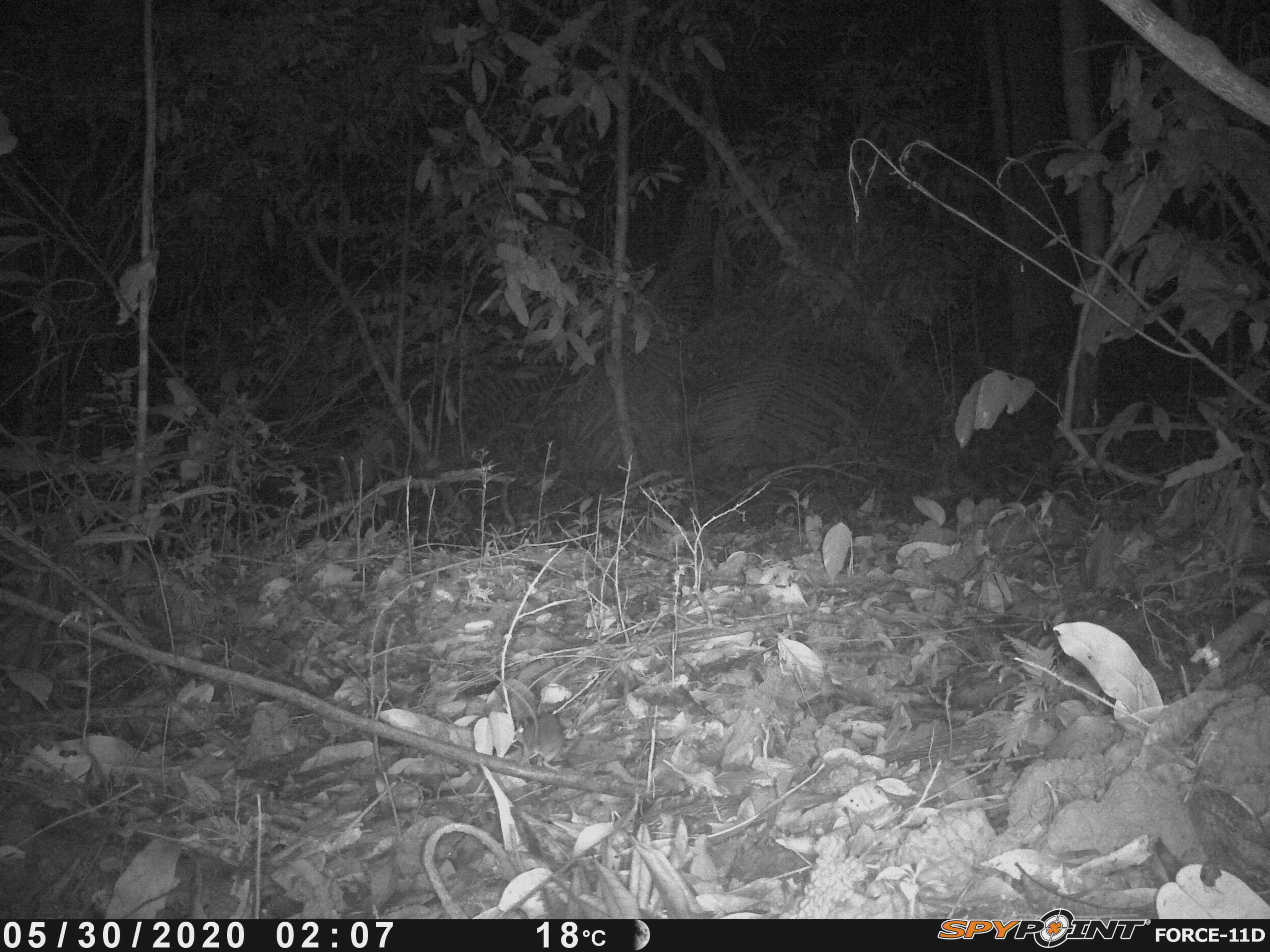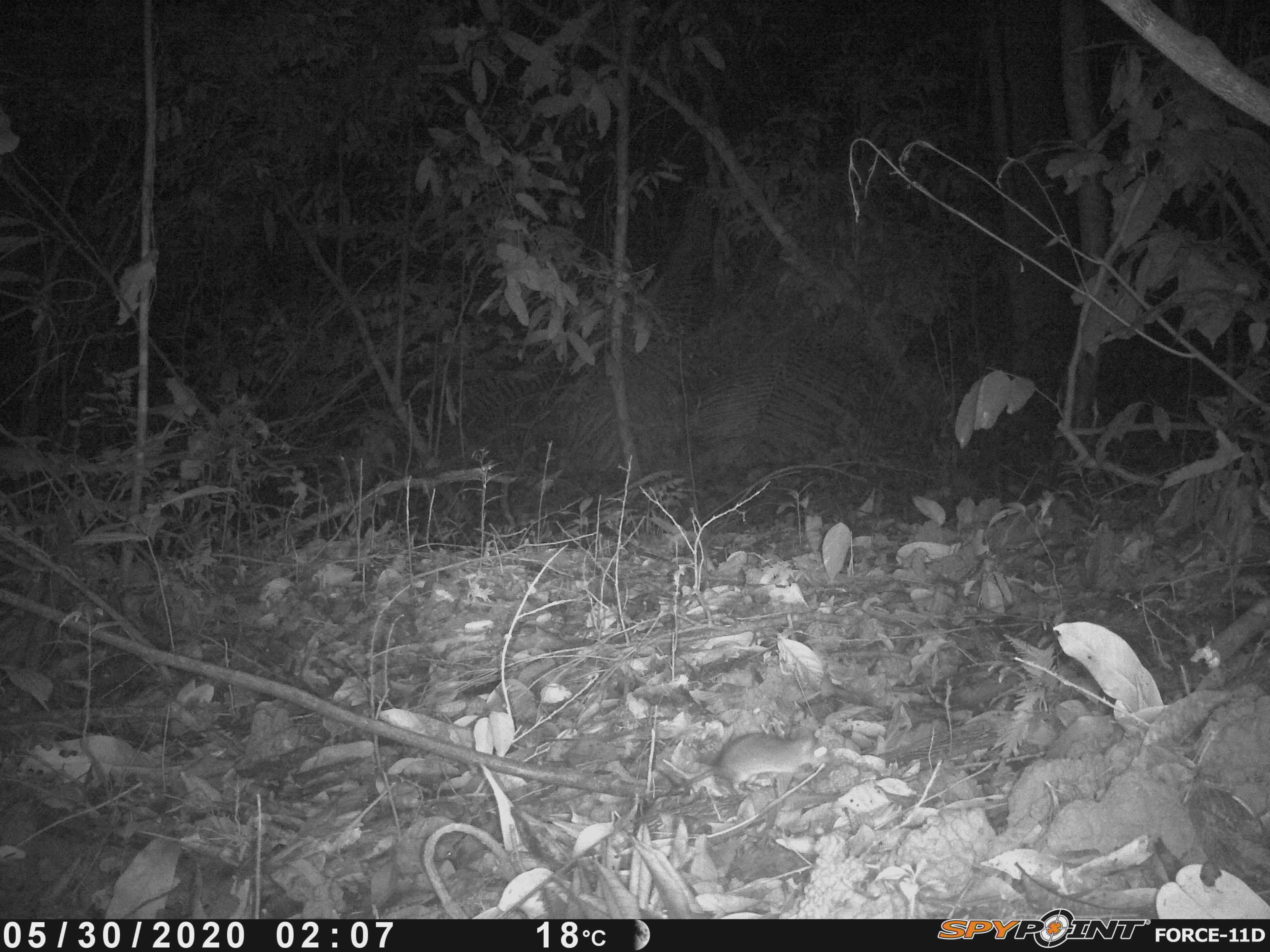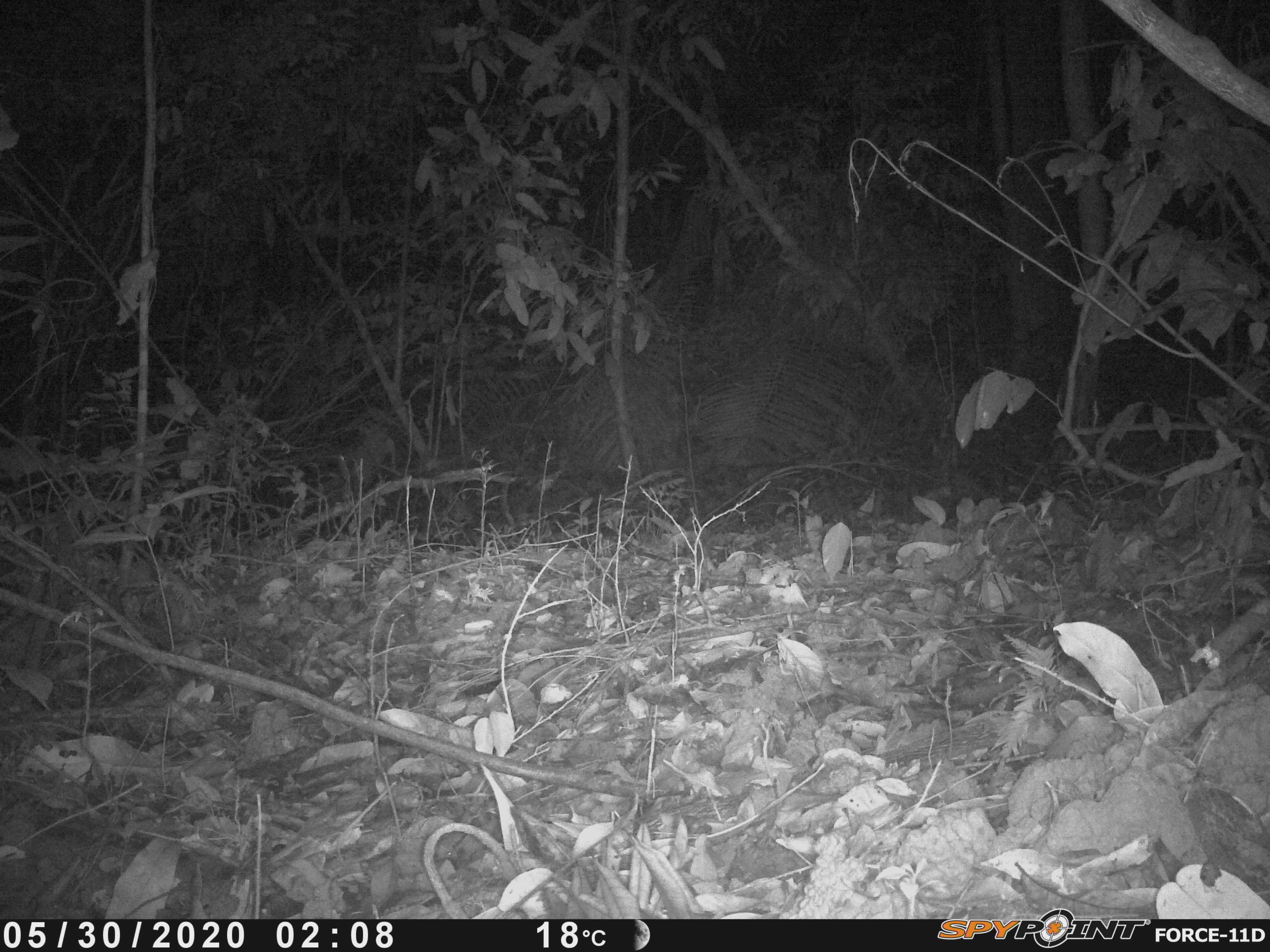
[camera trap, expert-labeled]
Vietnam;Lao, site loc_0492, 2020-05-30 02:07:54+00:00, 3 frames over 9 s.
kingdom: Animalia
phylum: Chordata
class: Mammalia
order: Rodentia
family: Muridae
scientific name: Muridae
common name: old-world mice and rats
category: unidentified murid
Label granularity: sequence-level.